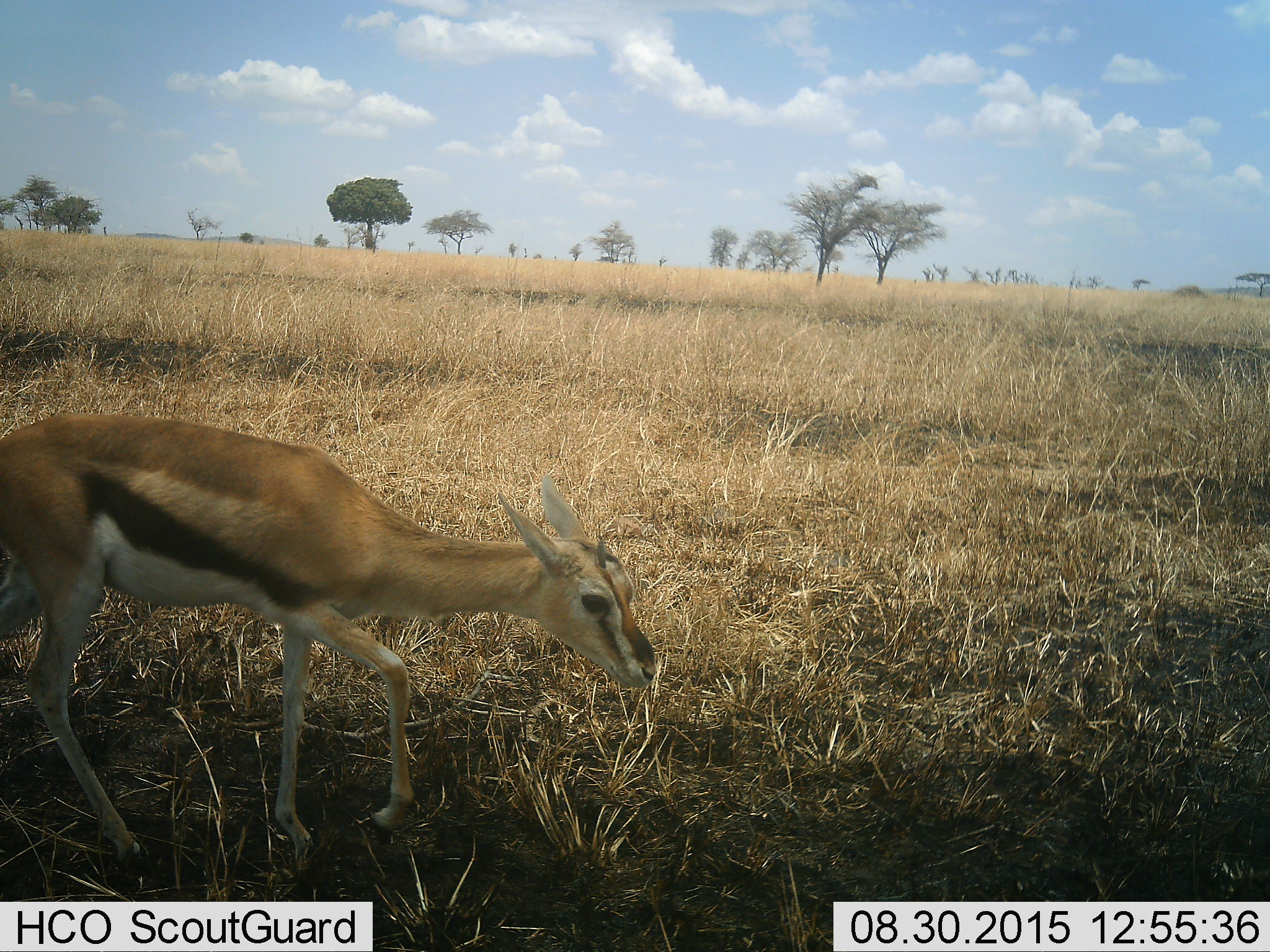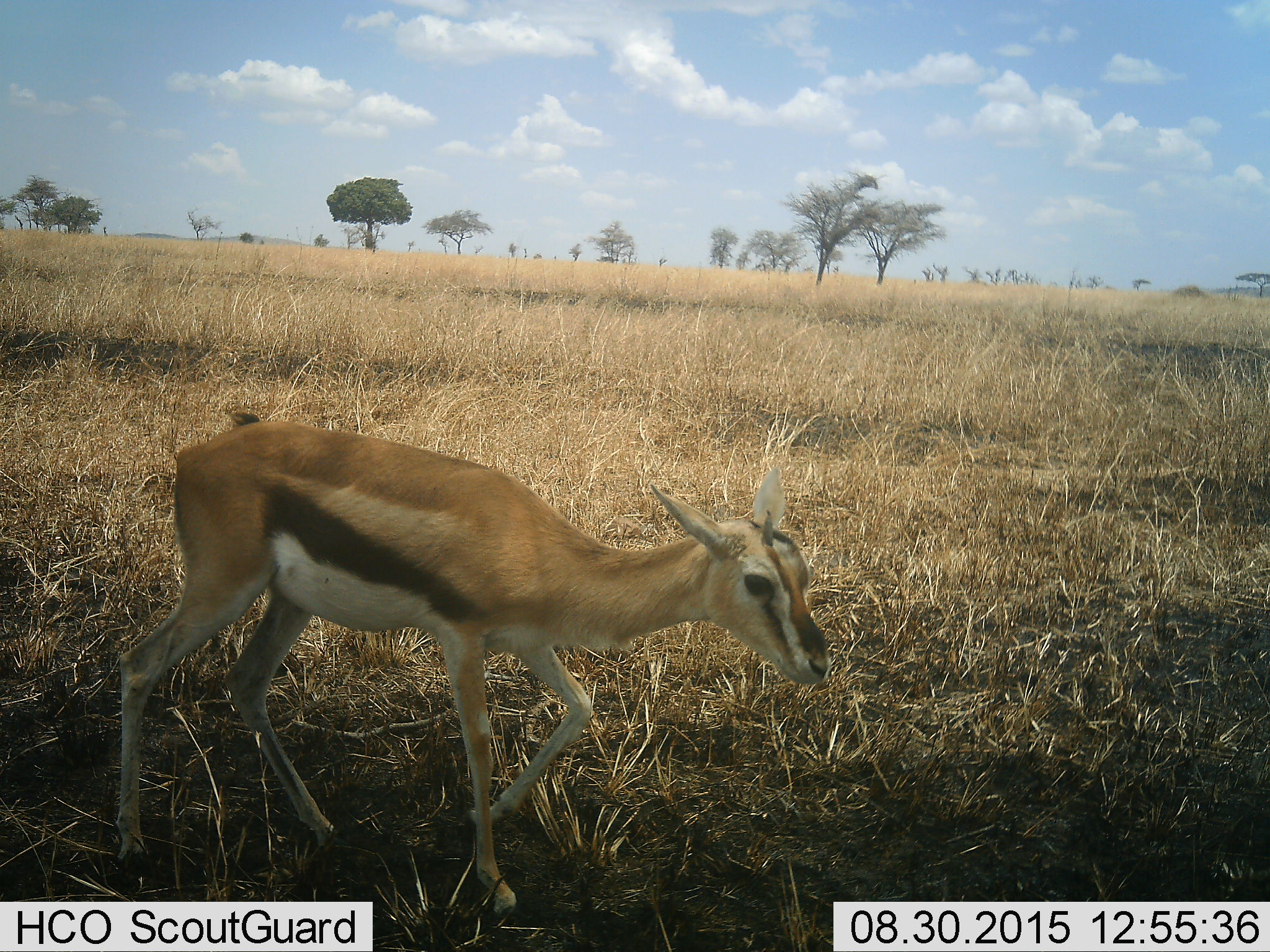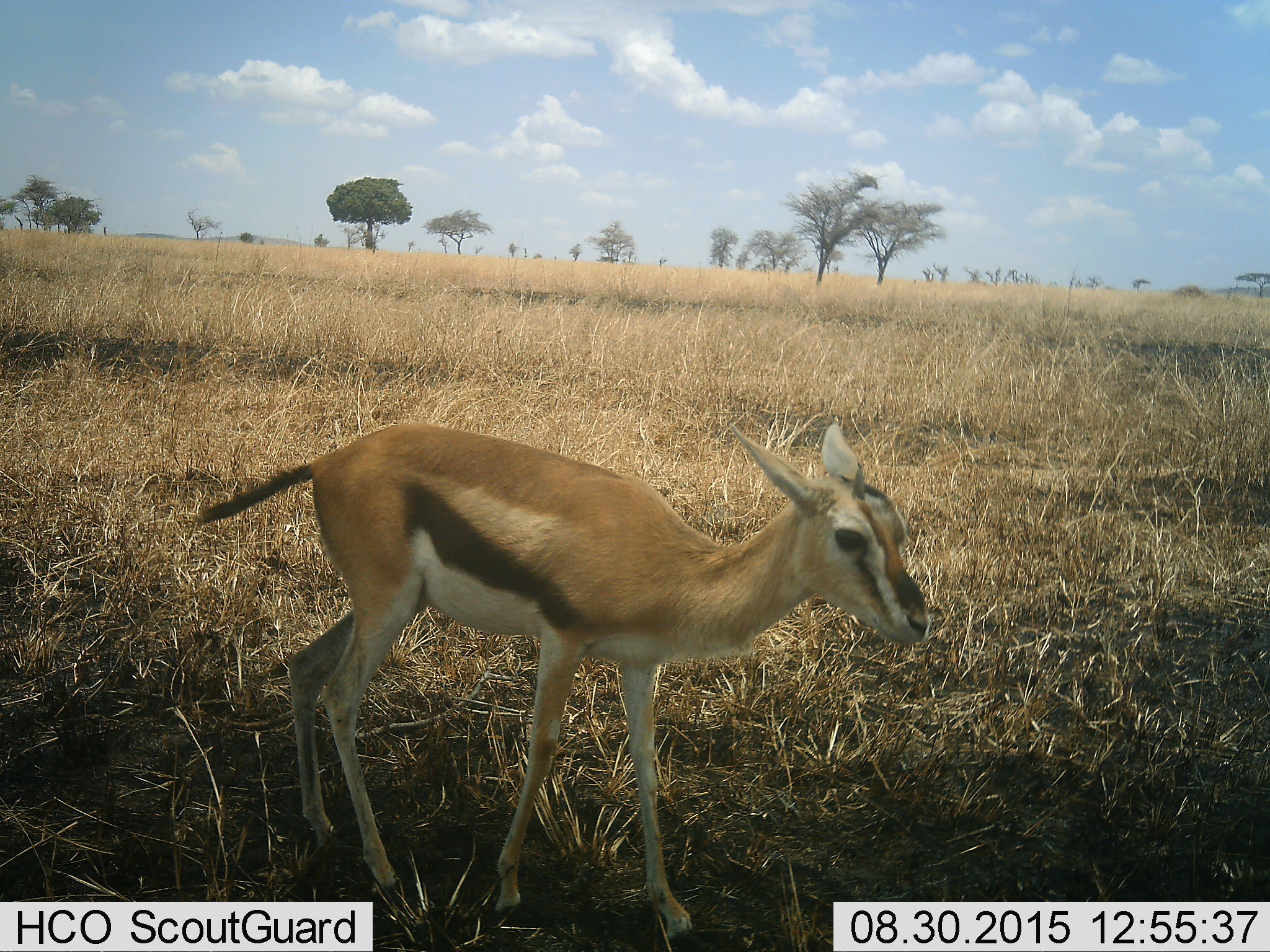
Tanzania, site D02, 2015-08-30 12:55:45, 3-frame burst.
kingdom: Animalia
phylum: Chordata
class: Mammalia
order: Artiodactyla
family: Bovidae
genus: Eudorcas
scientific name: Eudorcas thomsonii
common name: thomson's gazelle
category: gazellethomsons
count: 1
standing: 7%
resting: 0%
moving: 73%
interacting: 0%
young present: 33%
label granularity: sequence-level